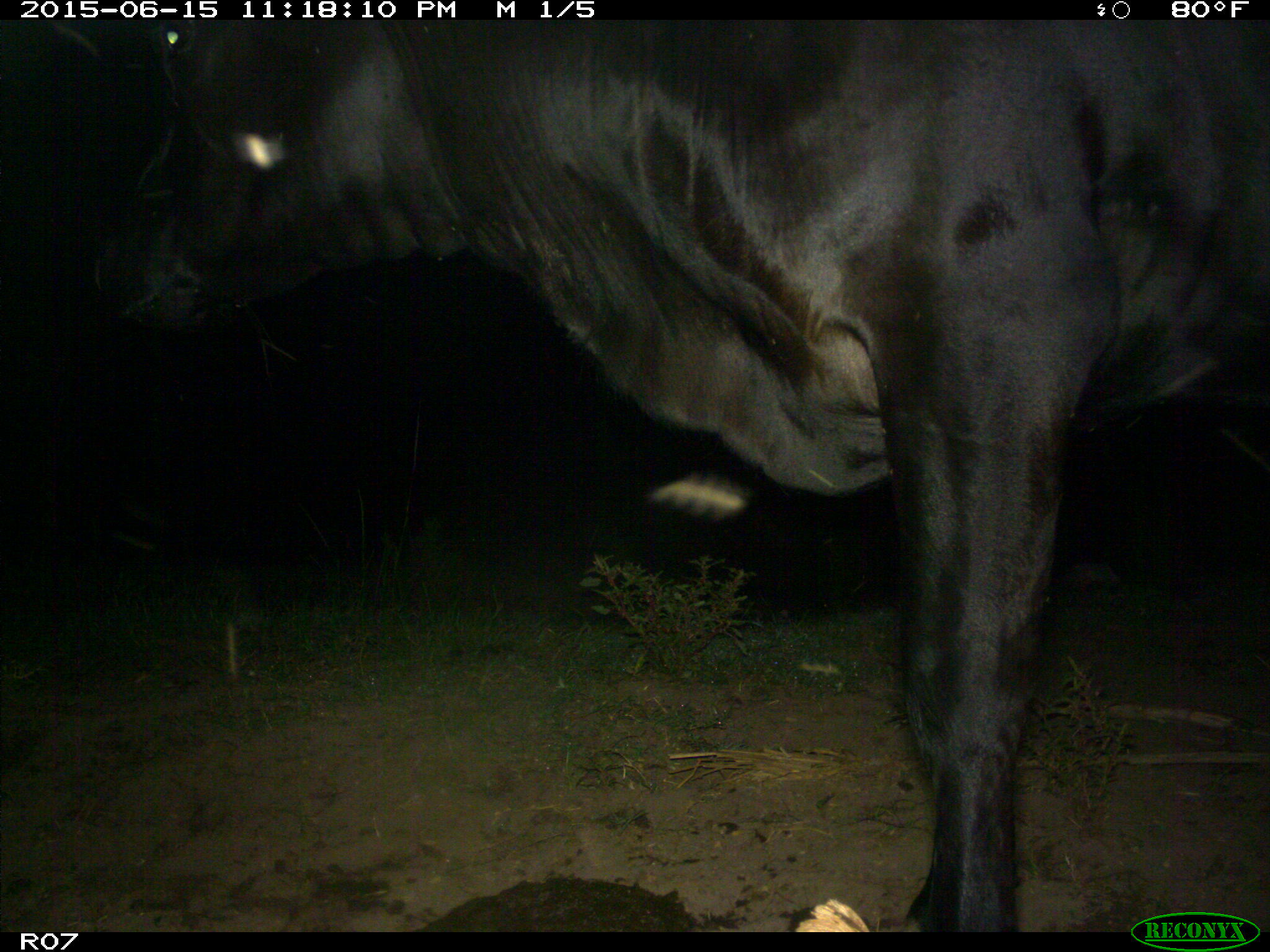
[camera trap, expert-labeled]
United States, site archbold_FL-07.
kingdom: Animalia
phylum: Chordata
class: Mammalia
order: Artiodactyla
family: Bovidae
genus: Bos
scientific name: Bos taurus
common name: domestic cow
Bos taurus (domestic cow).